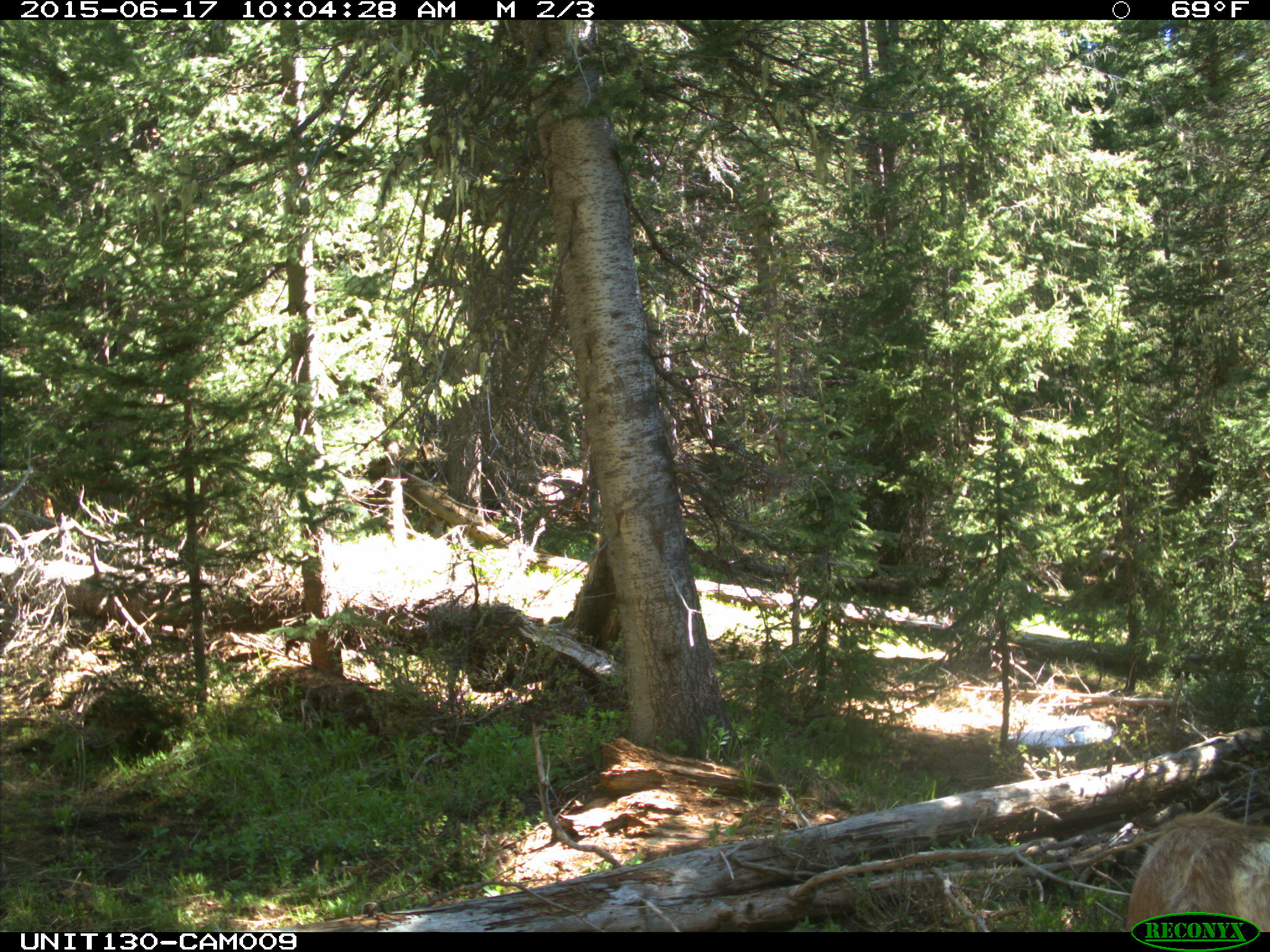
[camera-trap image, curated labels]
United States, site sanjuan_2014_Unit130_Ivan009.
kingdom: Animalia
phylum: Chordata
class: Mammalia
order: Artiodactyla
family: Cervidae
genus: Cervus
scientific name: Cervus elaphus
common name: red deer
Cervus elaphus (red deer).